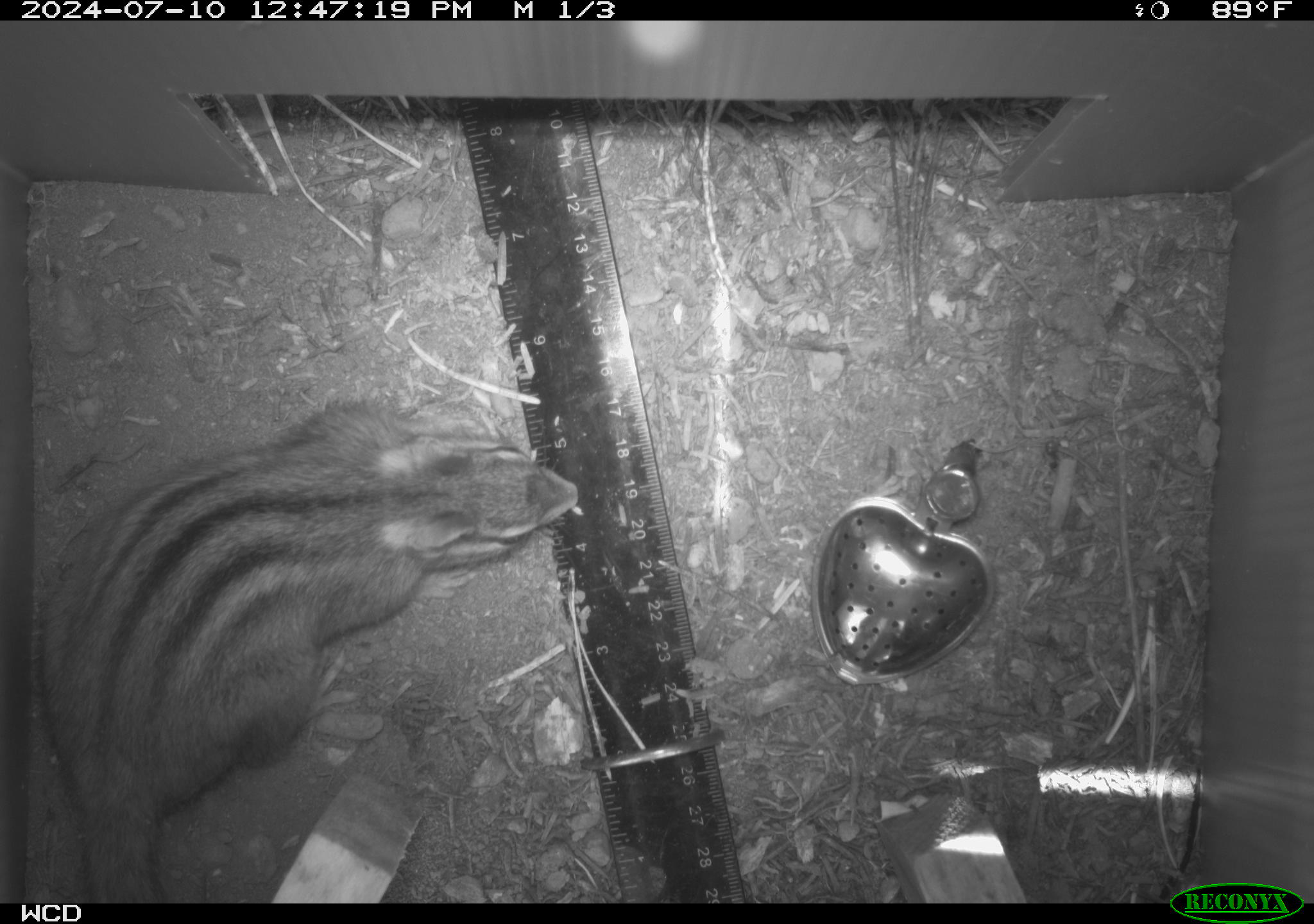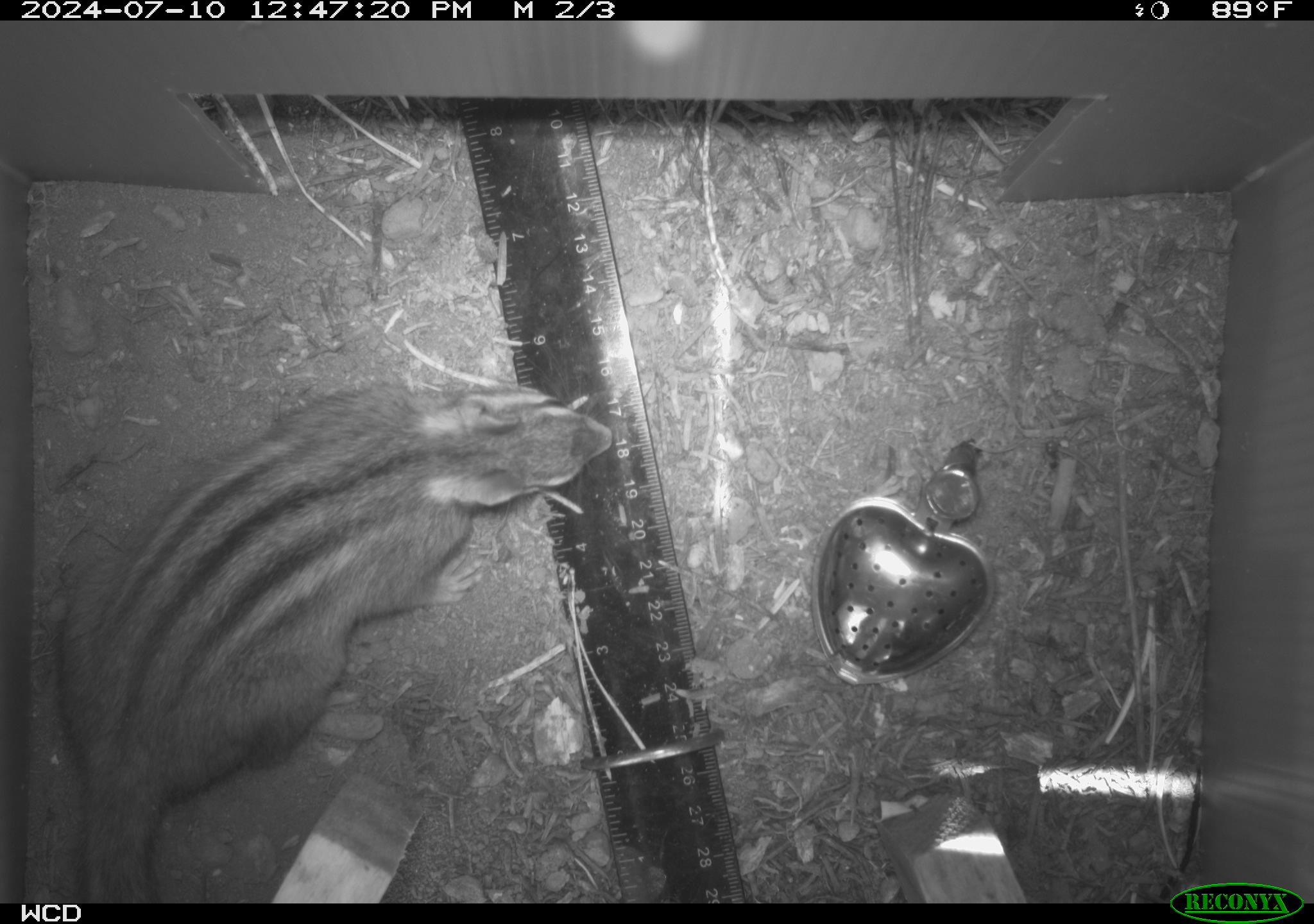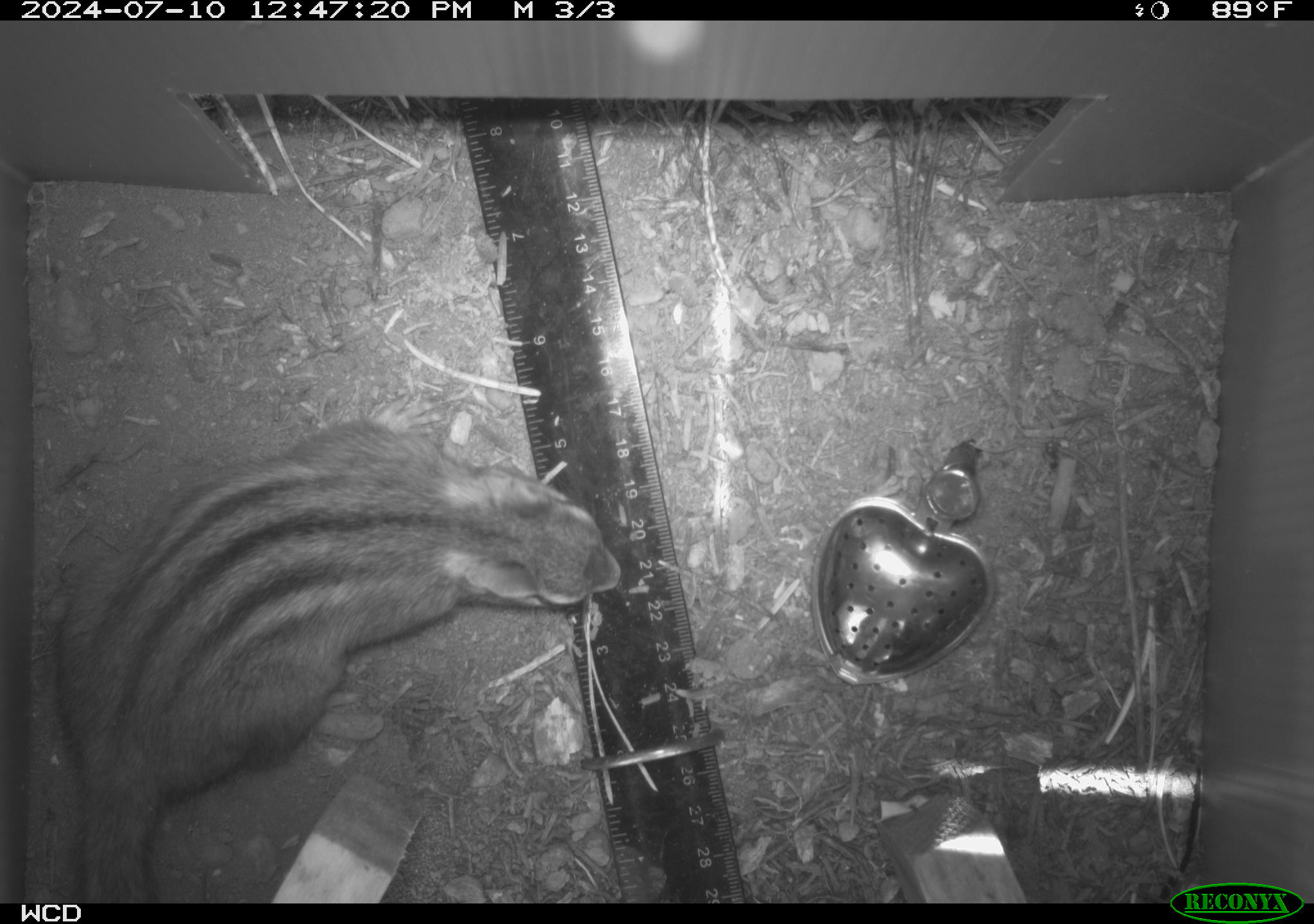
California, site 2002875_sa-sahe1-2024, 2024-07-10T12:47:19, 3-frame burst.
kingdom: Animalia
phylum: Chordata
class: Mammalia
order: Rodentia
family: Sciuridae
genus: Neotamias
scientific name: Neotamias quadrimaculatus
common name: long-eared chipmunk